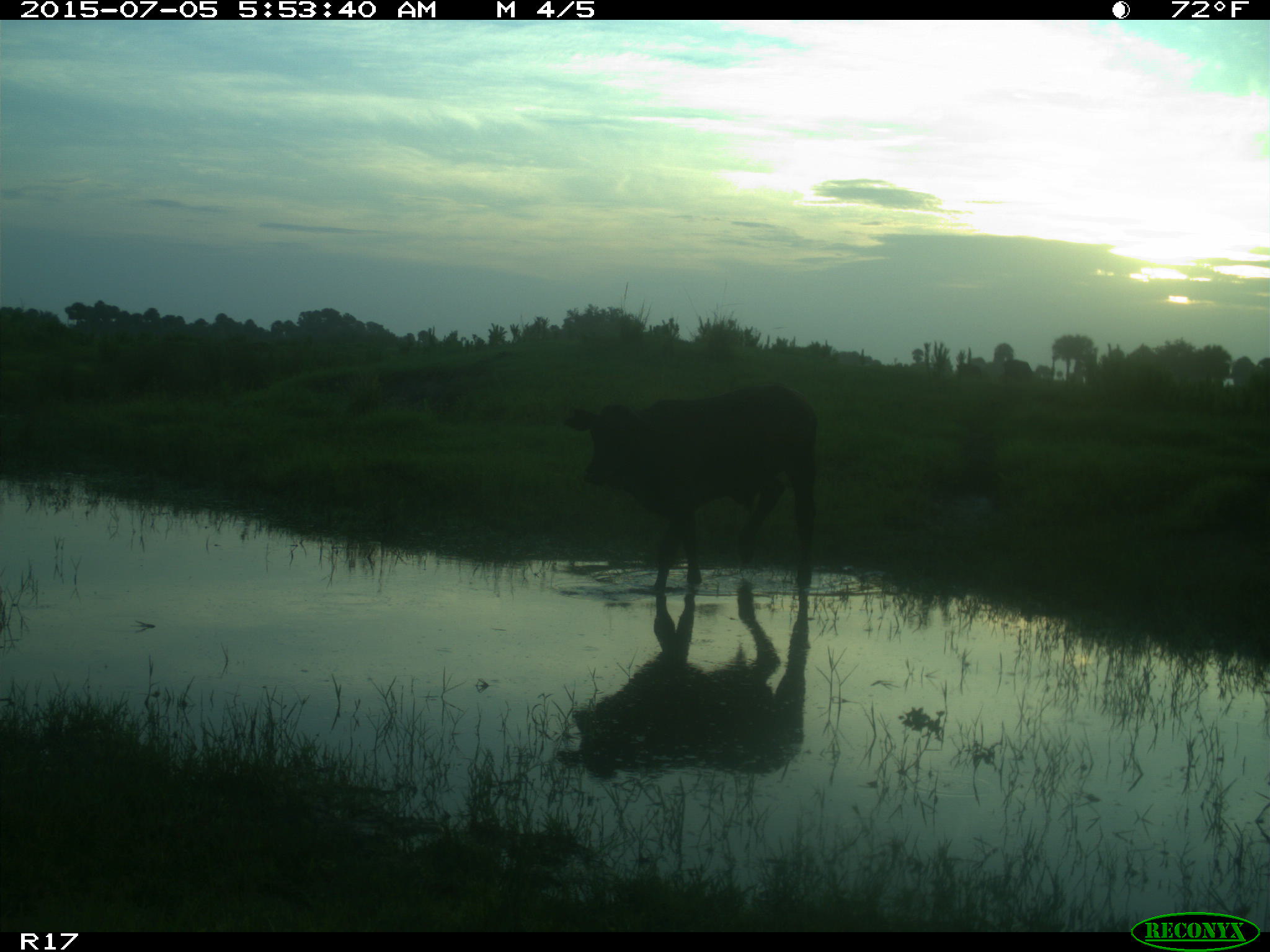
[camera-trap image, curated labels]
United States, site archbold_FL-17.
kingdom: Animalia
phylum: Chordata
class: Mammalia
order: Artiodactyla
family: Bovidae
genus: Bos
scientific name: Bos taurus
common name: domestic cow